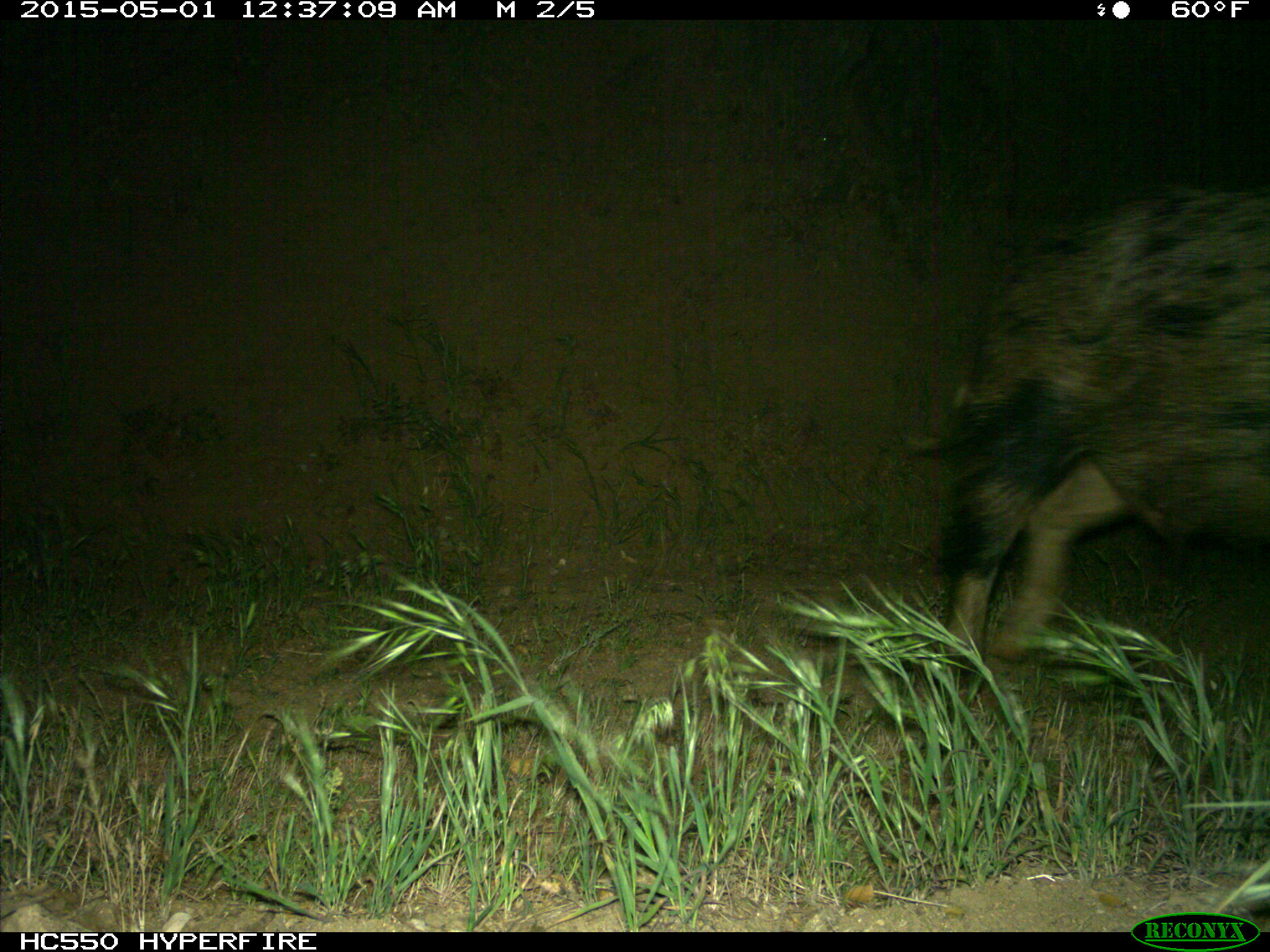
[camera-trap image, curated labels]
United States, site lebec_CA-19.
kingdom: Animalia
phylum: Chordata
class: Mammalia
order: Artiodactyla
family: Suidae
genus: Sus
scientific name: Sus scrofa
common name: wild boar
Sus scrofa (wild boar).